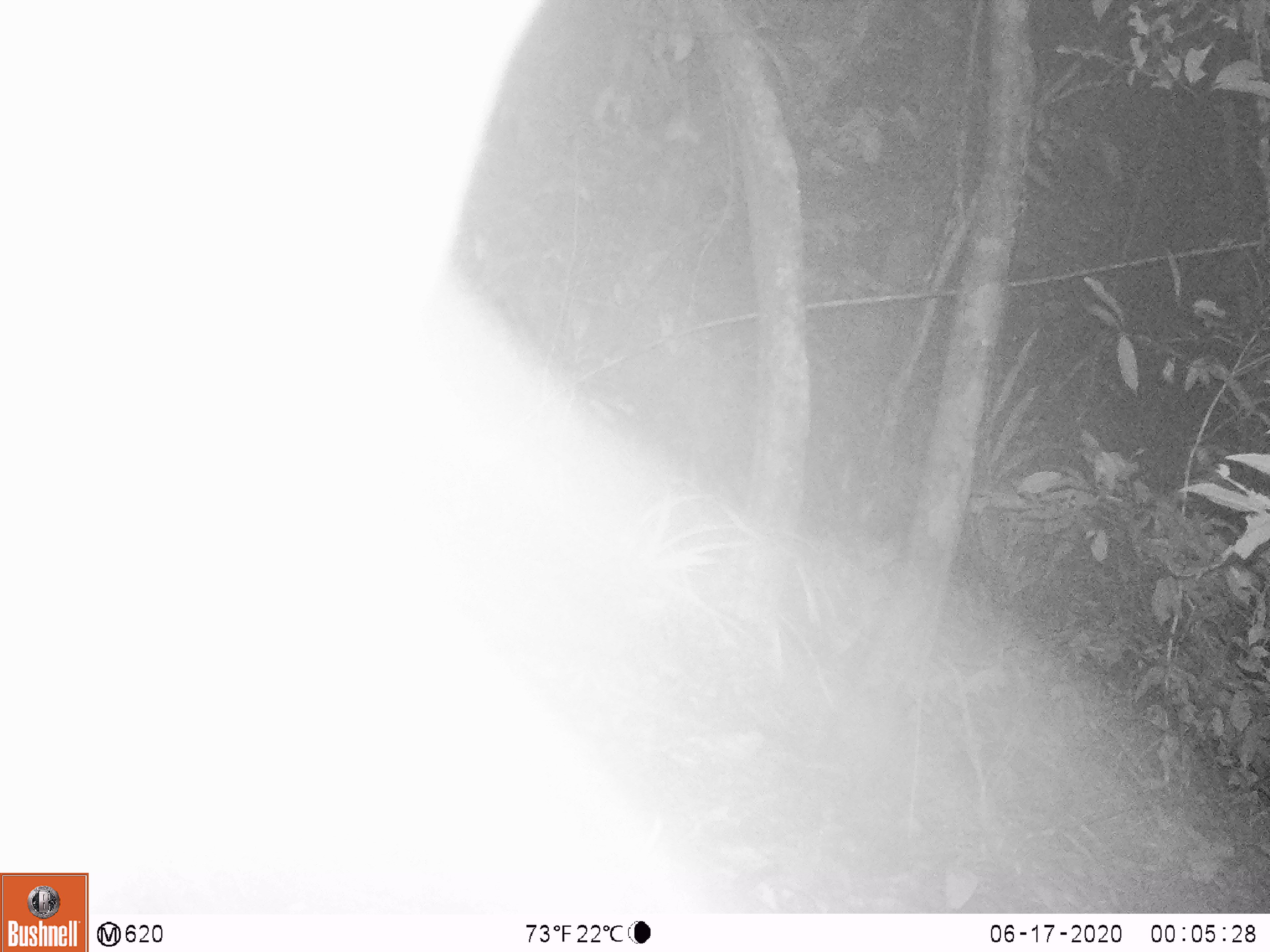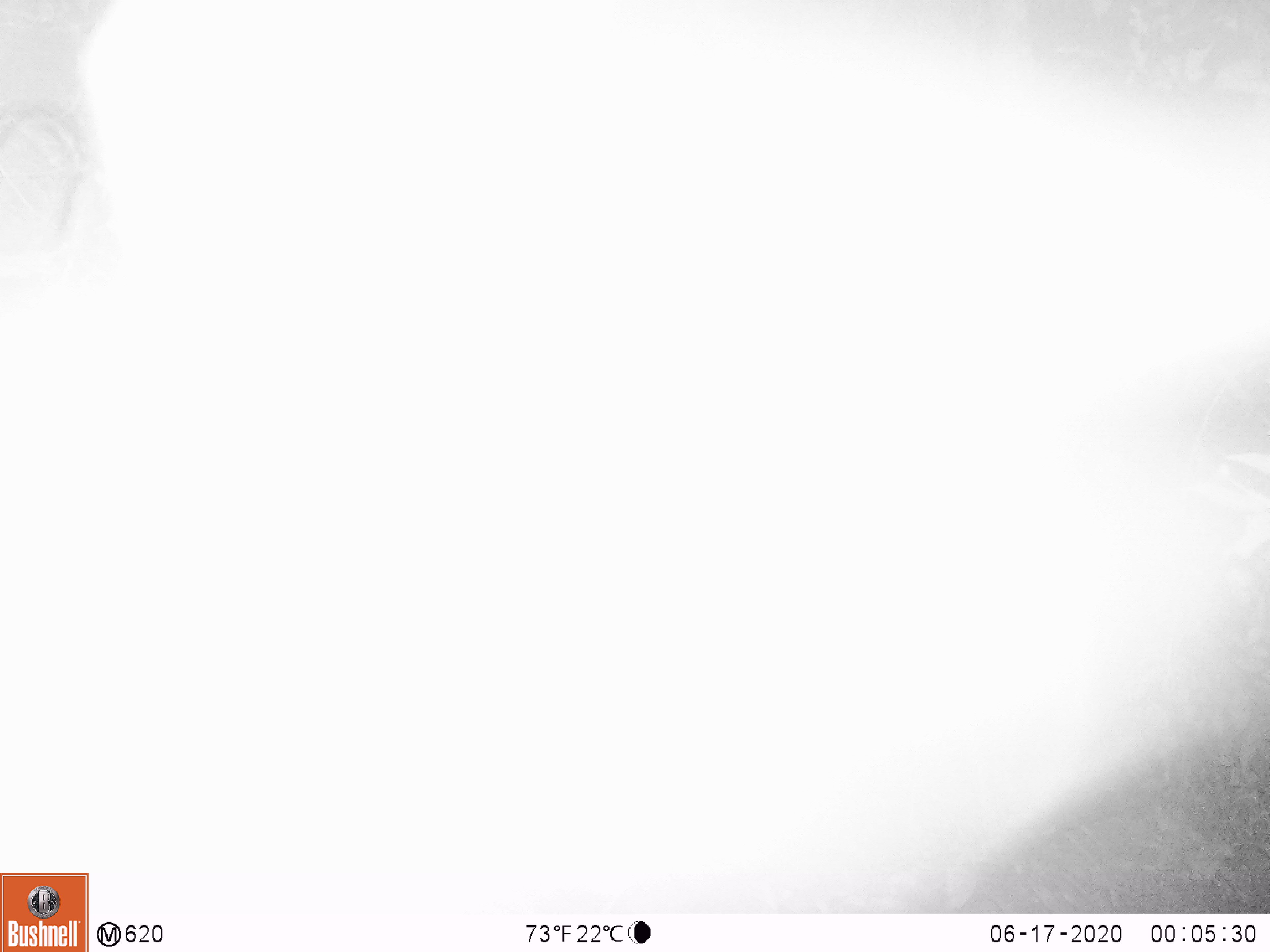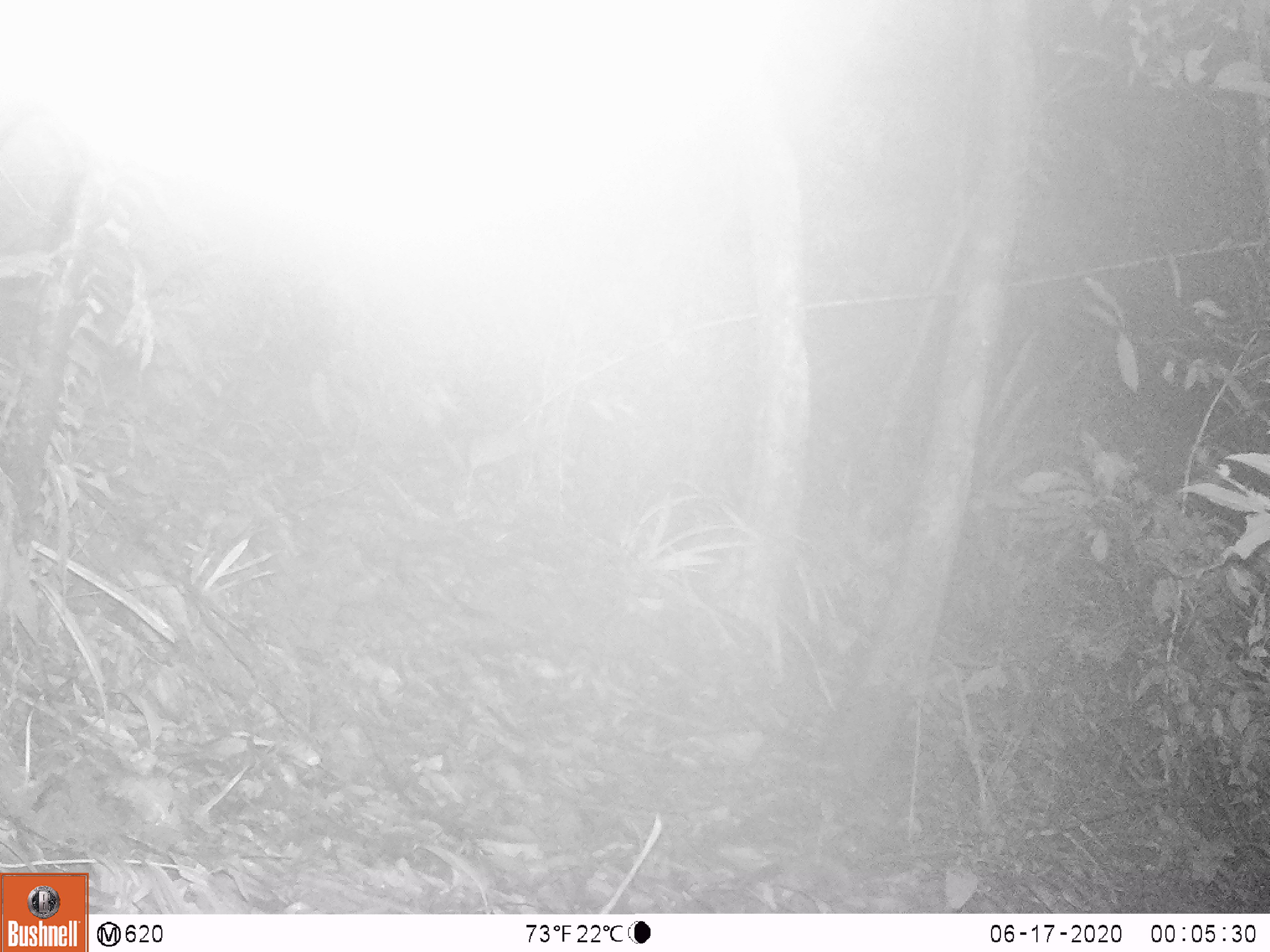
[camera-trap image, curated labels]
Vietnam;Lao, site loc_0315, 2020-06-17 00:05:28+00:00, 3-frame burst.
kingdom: Animalia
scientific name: Animalia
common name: animal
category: unidentified animal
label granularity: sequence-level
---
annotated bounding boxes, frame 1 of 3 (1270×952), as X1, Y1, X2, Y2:
unidentified animal: 0, 1, 712, 904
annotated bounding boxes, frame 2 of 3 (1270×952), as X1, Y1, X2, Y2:
unidentified animal: 0, 0, 1270, 908